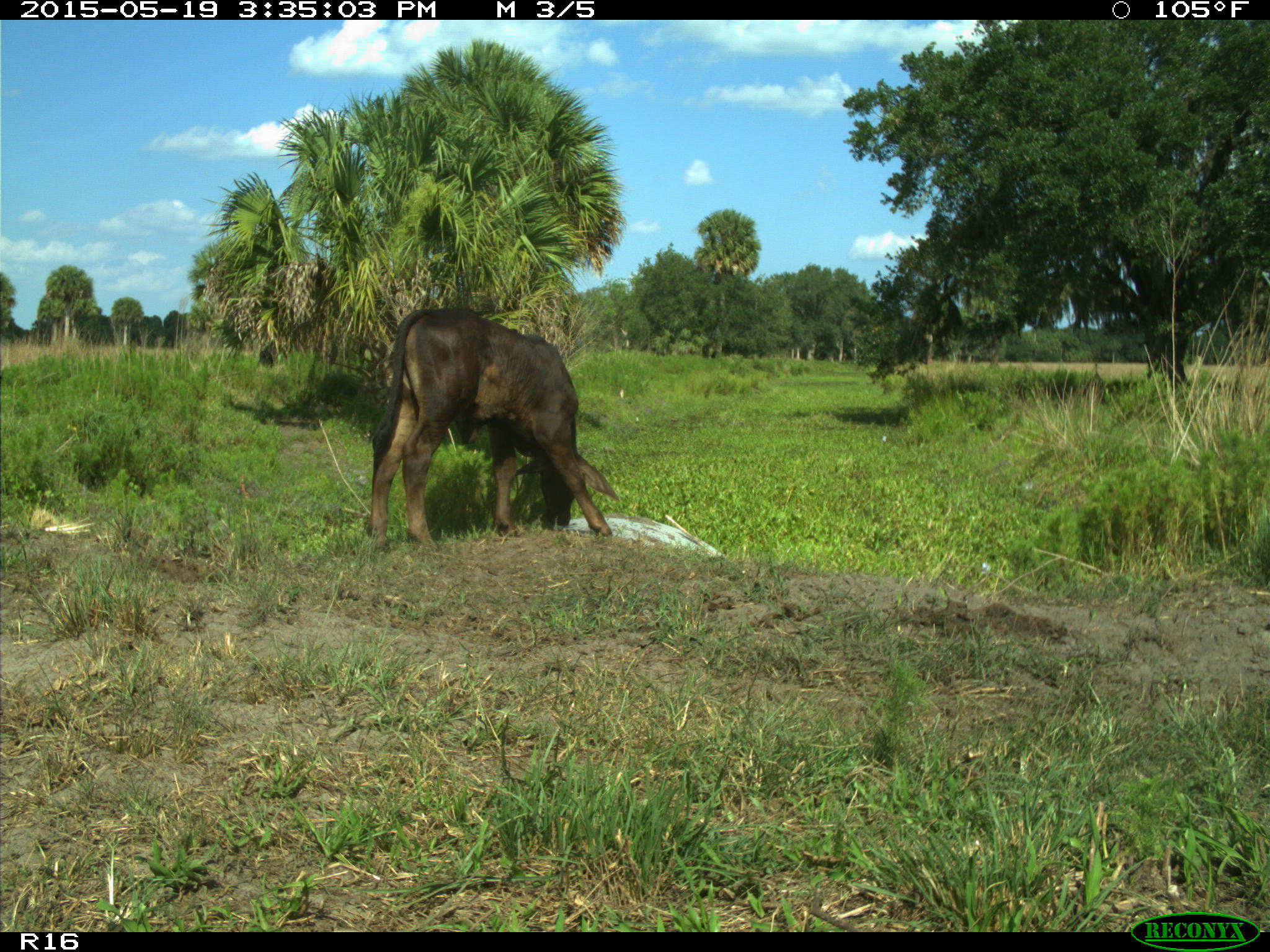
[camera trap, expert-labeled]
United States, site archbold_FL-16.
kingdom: Animalia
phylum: Chordata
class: Mammalia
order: Artiodactyla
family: Bovidae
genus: Bos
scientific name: Bos taurus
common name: domestic cow